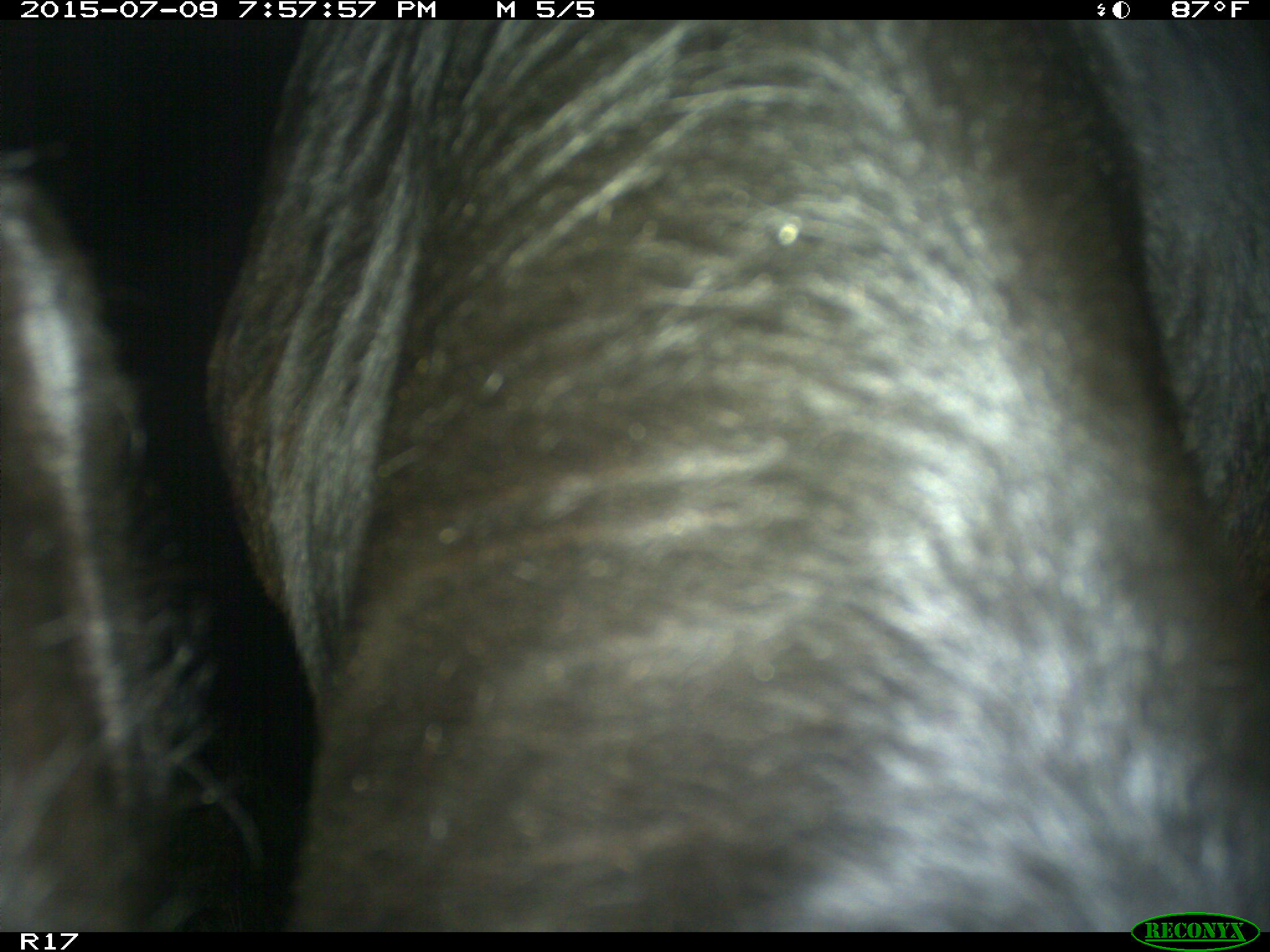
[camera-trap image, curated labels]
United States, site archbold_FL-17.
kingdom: Animalia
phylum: Chordata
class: Mammalia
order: Artiodactyla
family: Bovidae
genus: Bos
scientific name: Bos taurus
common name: domestic cow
Bos taurus (domestic cow).